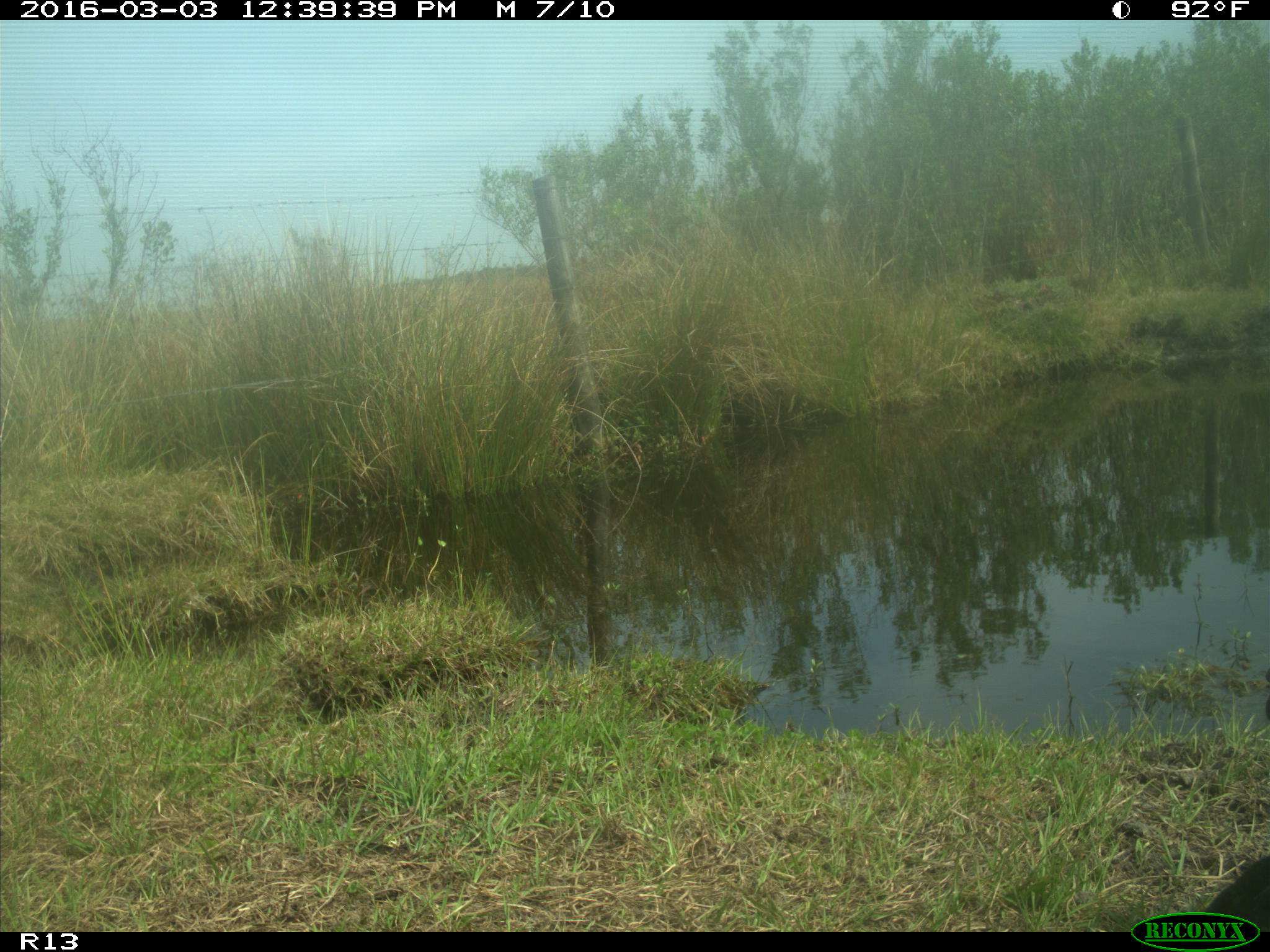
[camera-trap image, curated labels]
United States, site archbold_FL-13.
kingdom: Animalia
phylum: Chordata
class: Mammalia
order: Artiodactyla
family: Bovidae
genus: Bos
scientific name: Bos taurus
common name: domestic cow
Bos taurus (domestic cow).